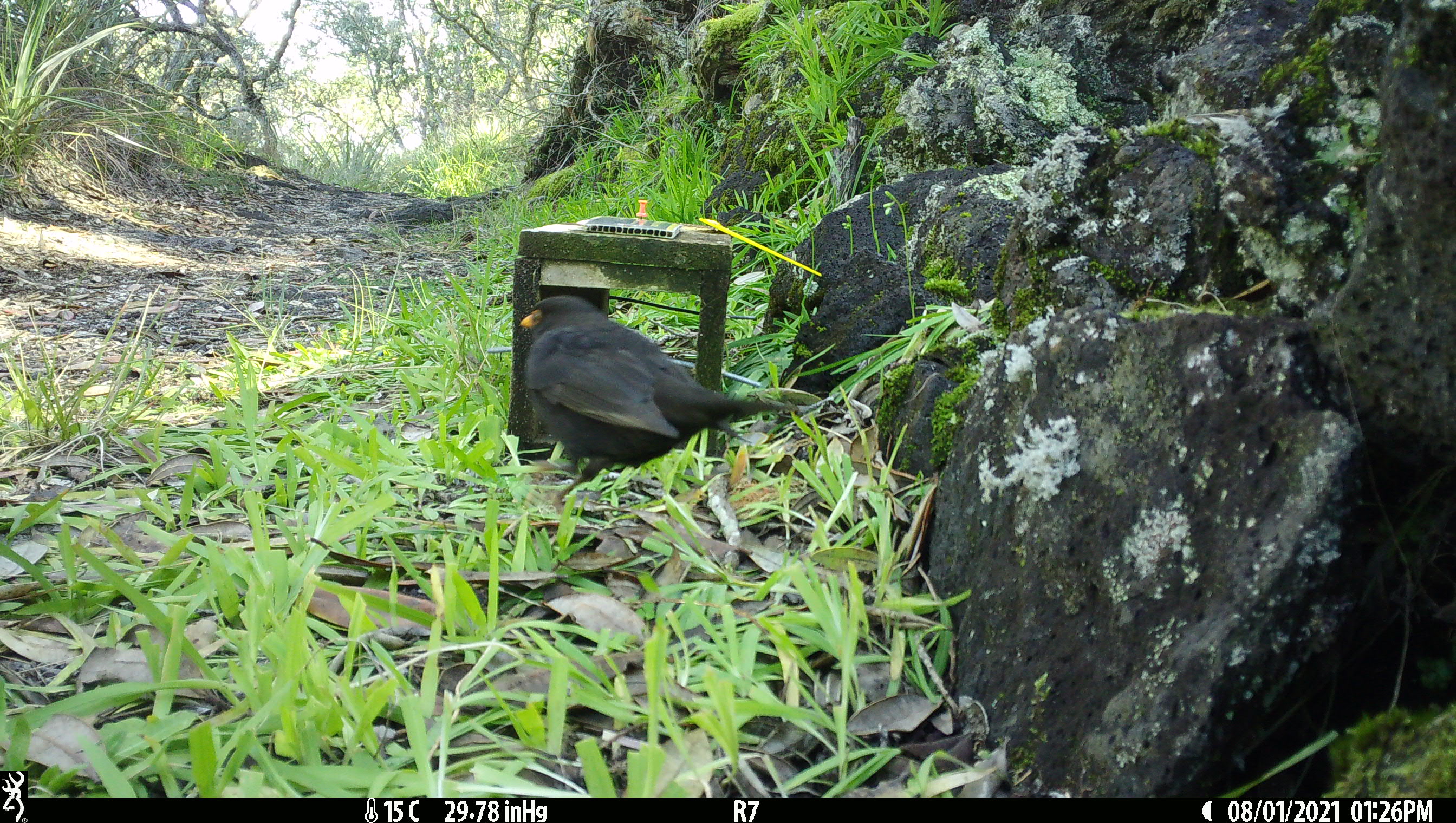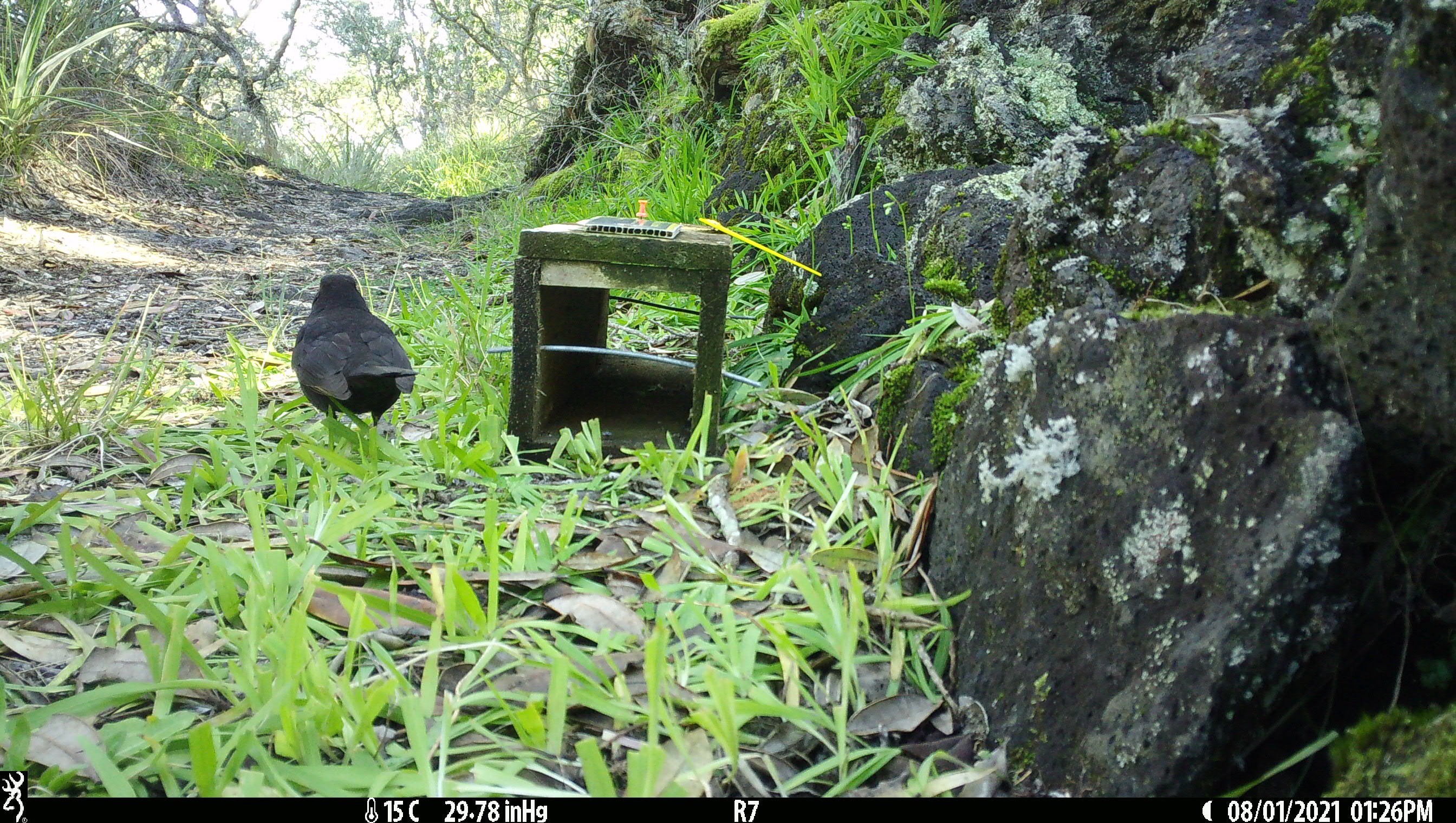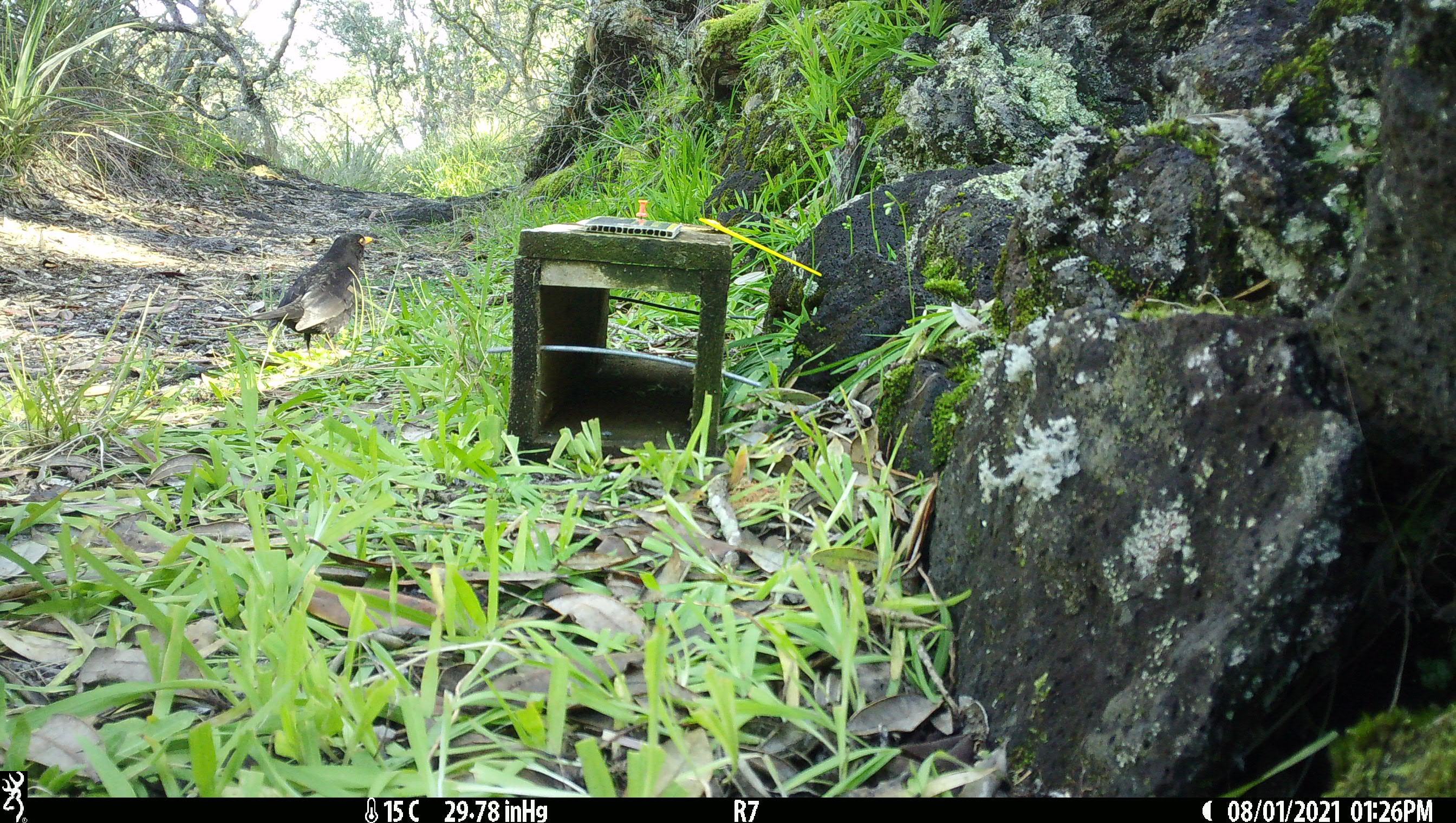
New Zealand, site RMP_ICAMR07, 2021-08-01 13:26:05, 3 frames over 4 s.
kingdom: Animalia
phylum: Chordata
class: Aves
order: Passeriformes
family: Turdidae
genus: Turdus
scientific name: Turdus merula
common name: eurasian blackbird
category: blackbird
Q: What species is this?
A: Blackbird (eurasian blackbird) (Turdus merula).